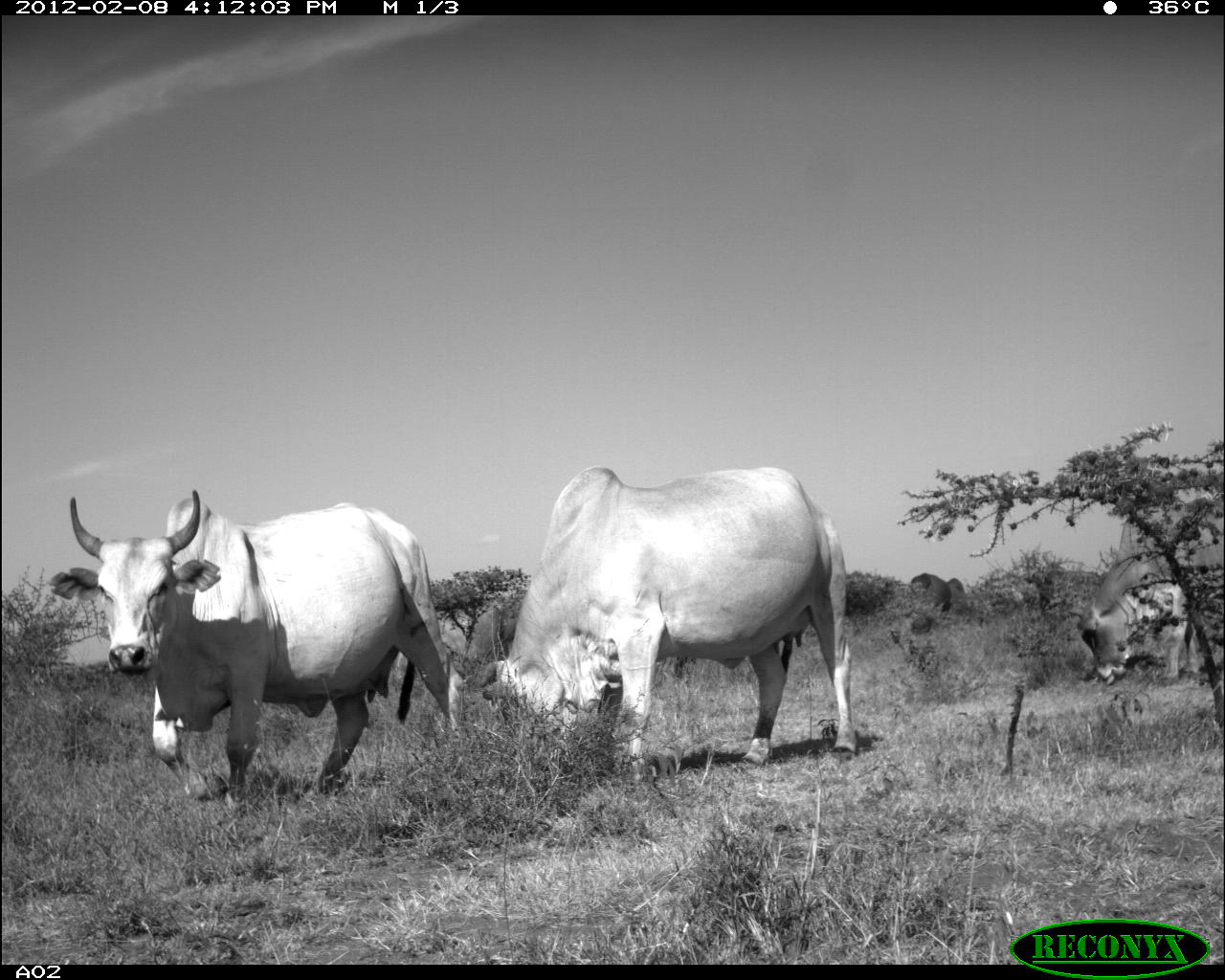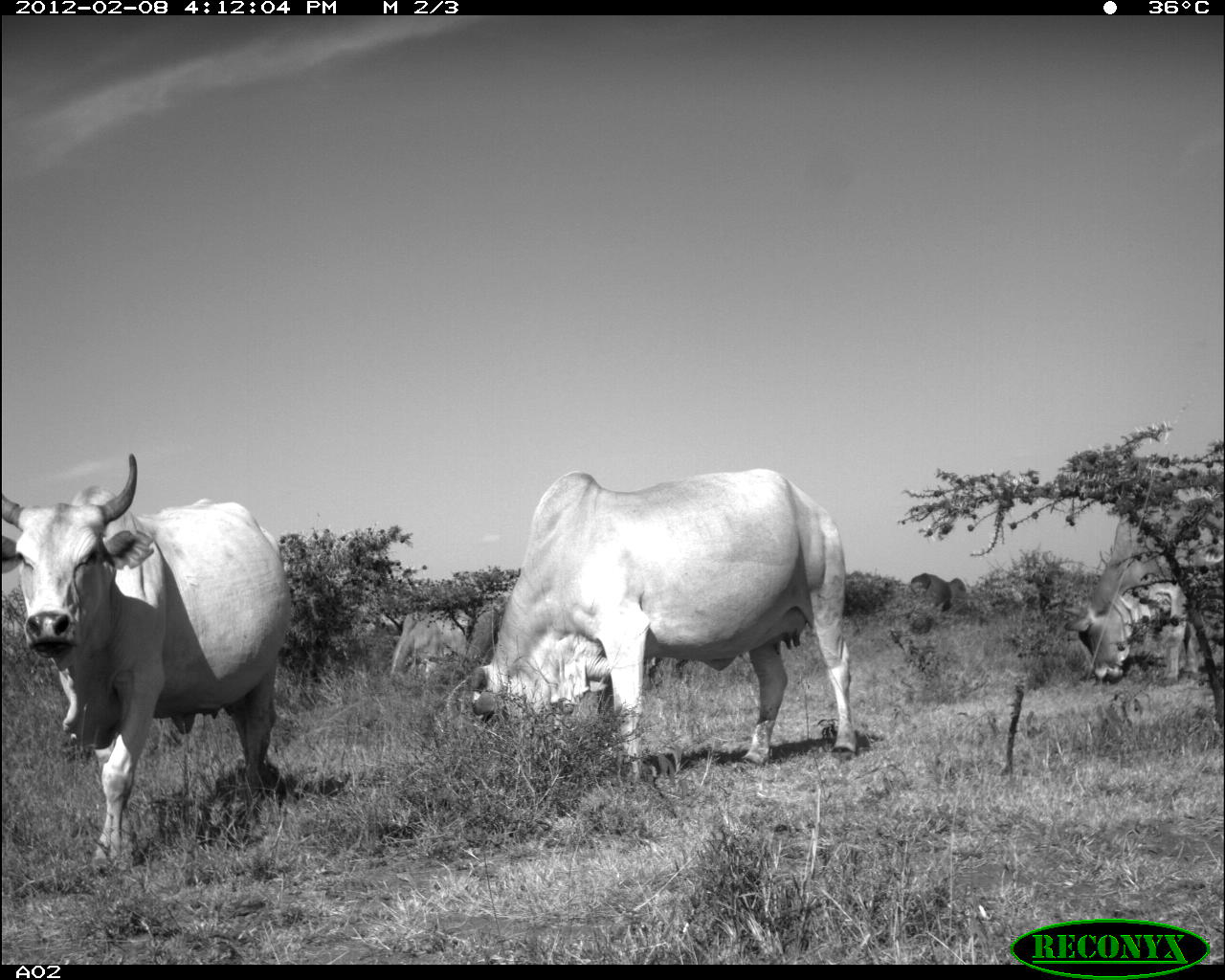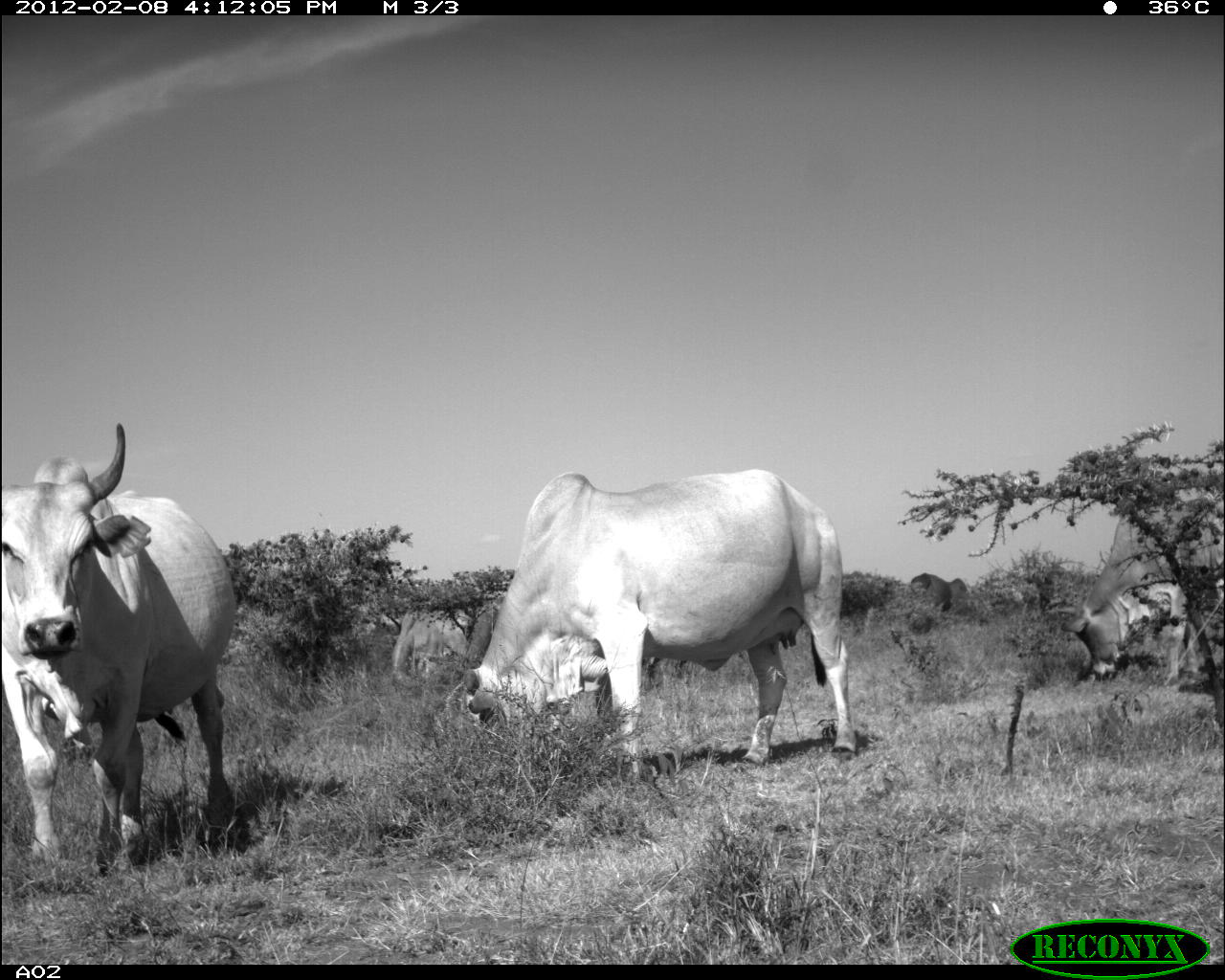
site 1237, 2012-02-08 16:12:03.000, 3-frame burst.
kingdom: Animalia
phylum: Chordata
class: Mammalia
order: Artiodactyla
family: Bovidae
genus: Bos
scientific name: Bos taurus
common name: domestic cattle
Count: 5.